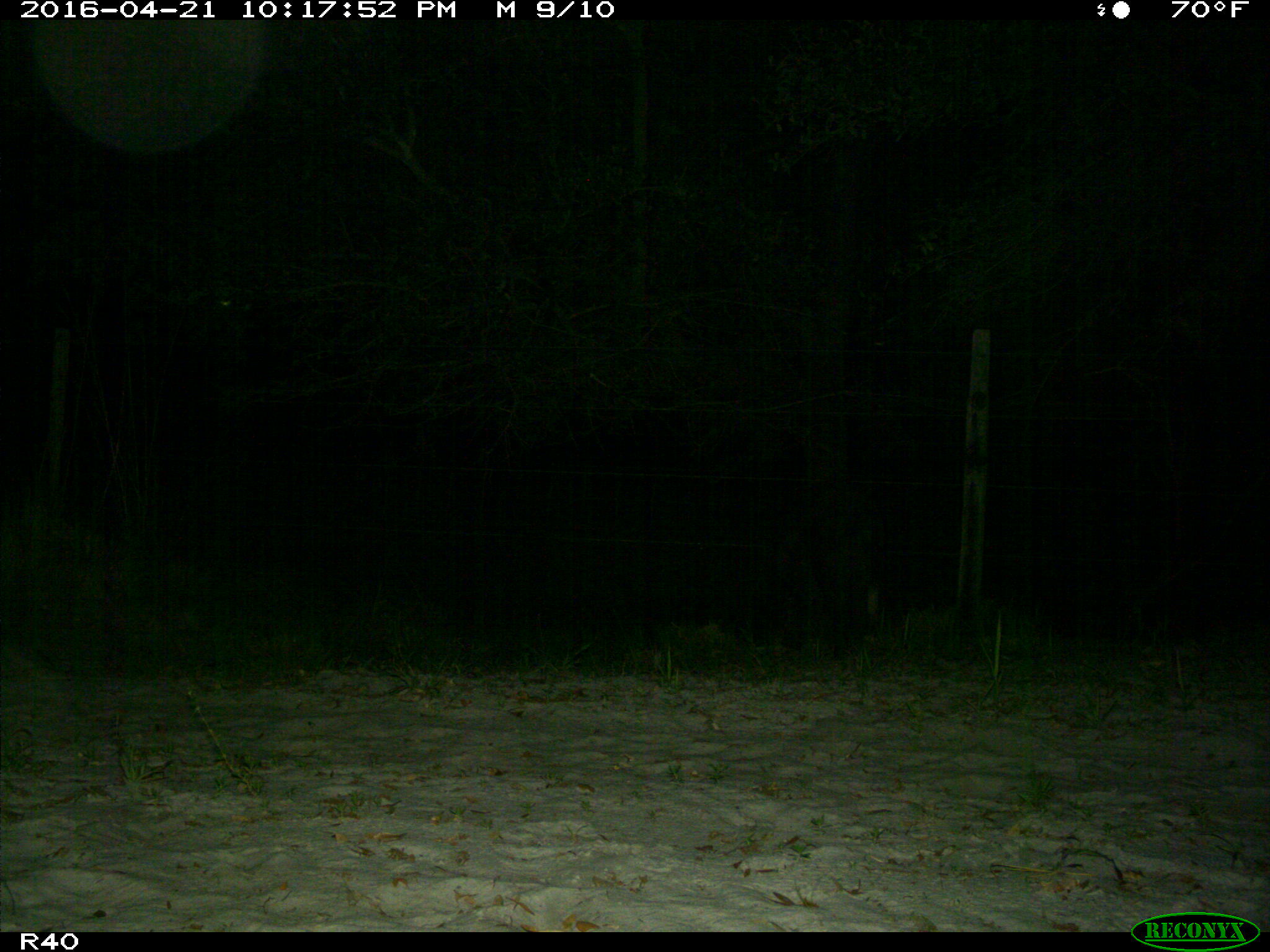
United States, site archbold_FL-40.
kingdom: Animalia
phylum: Chordata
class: Mammalia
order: Artiodactyla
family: Suidae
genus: Sus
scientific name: Sus scrofa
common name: wild boar